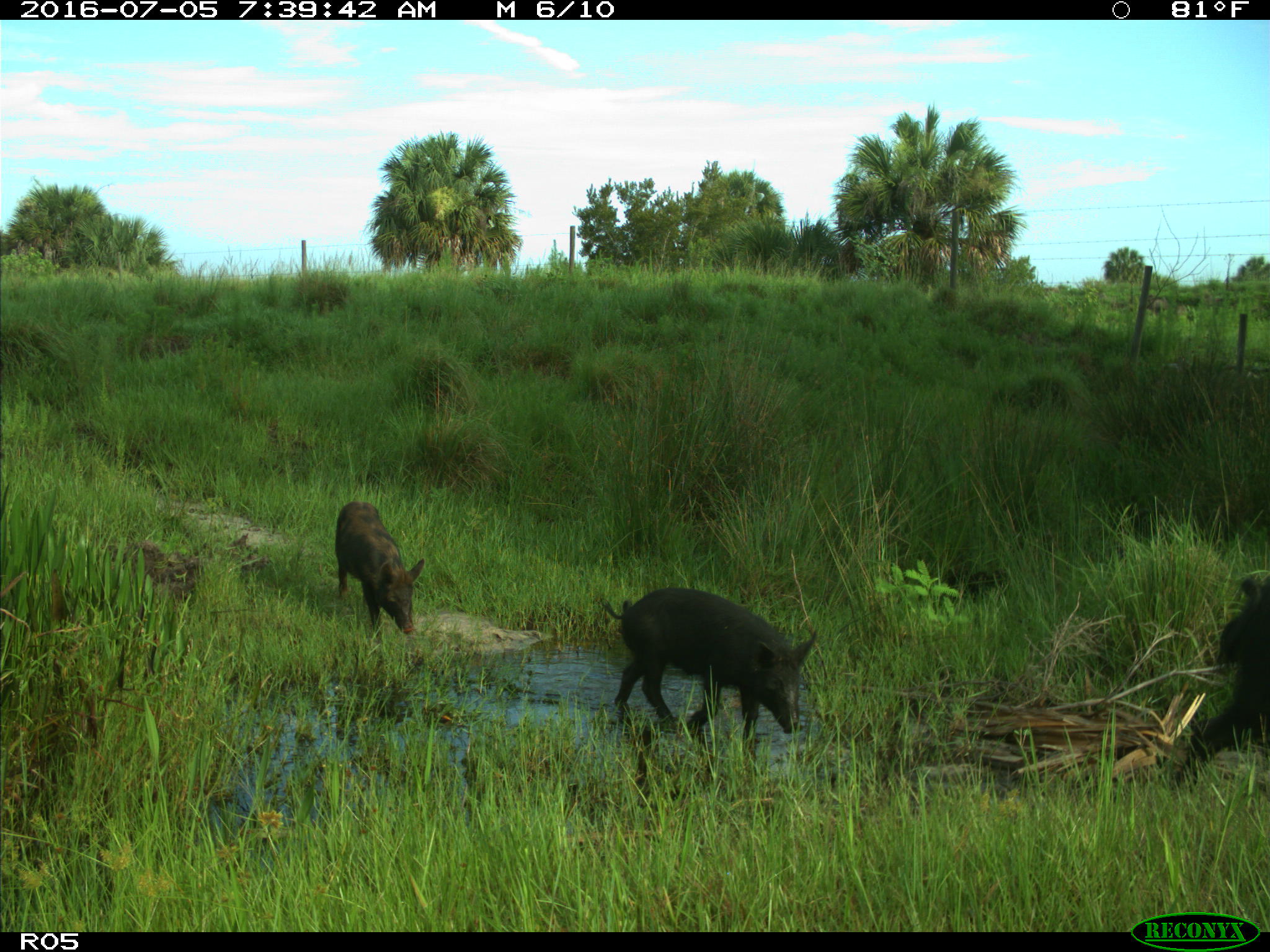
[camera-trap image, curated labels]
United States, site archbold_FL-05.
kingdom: Animalia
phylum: Chordata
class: Mammalia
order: Artiodactyla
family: Suidae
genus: Sus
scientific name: Sus scrofa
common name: wild boar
Sus scrofa (wild boar).